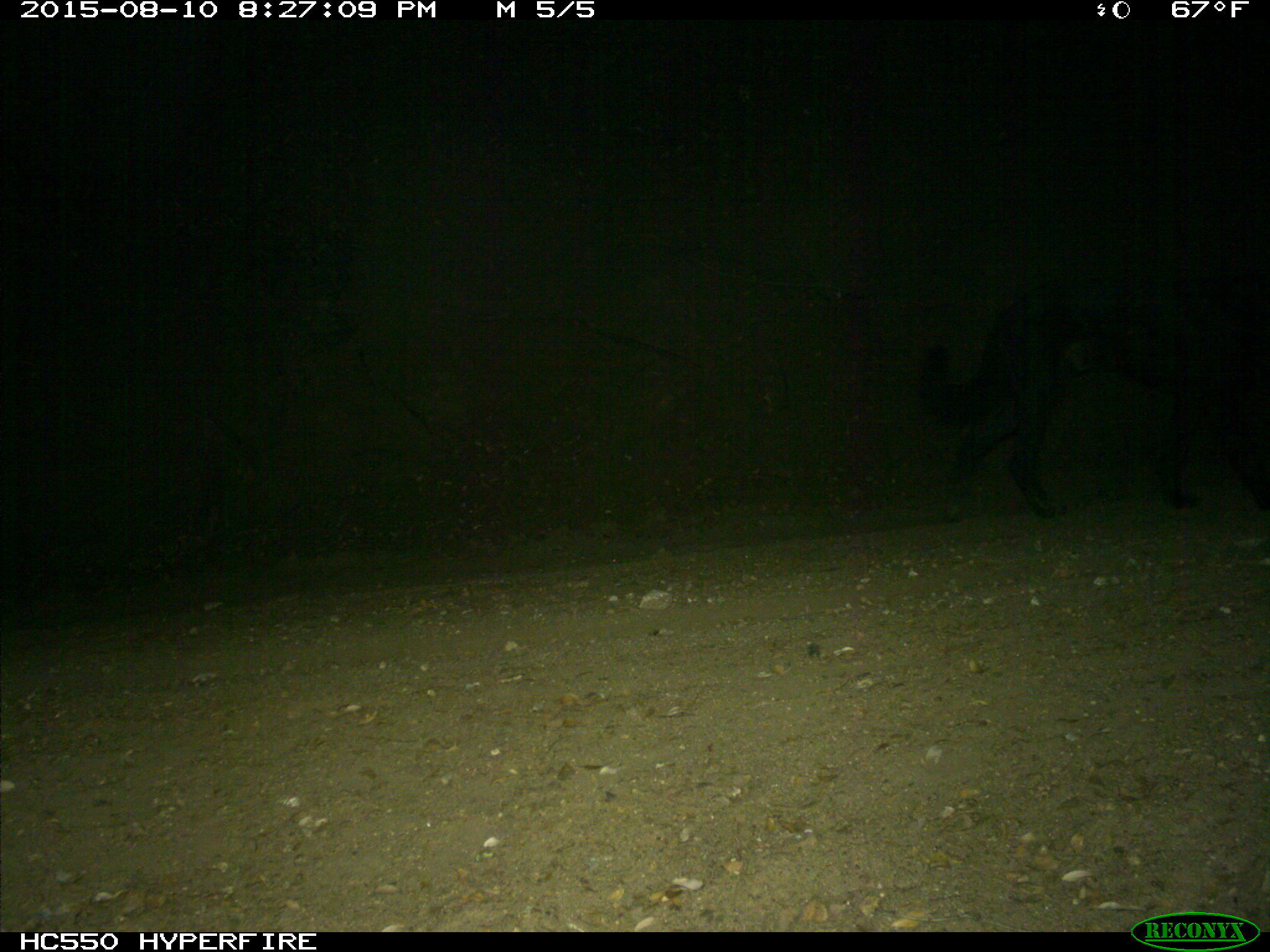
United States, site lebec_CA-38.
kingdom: Animalia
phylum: Chordata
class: Mammalia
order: Carnivora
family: Canidae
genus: Canis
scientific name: Canis familiaris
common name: domestic dog